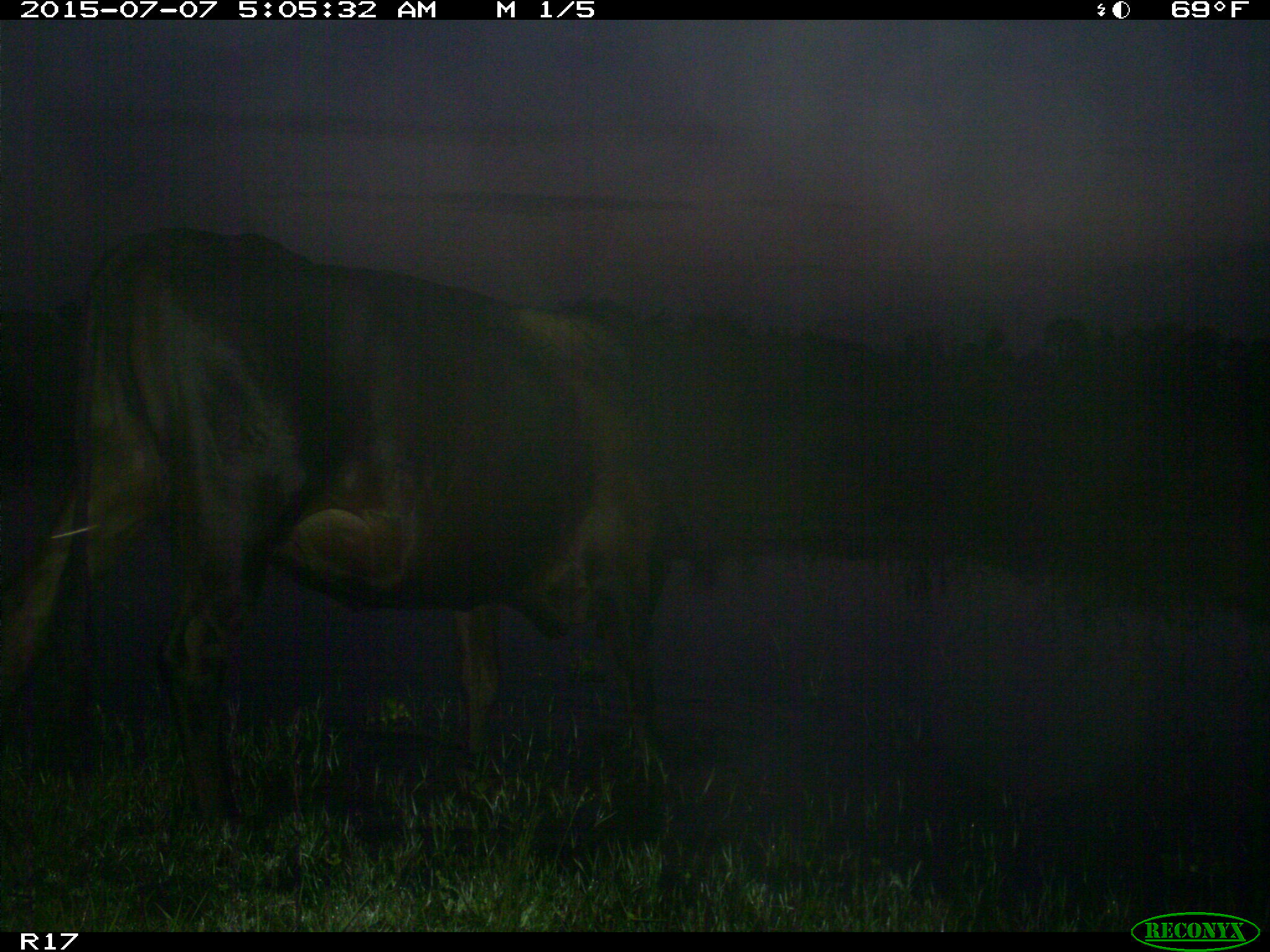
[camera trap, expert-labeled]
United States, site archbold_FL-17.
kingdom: Animalia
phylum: Chordata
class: Mammalia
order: Artiodactyla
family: Bovidae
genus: Bos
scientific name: Bos taurus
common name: domestic cow